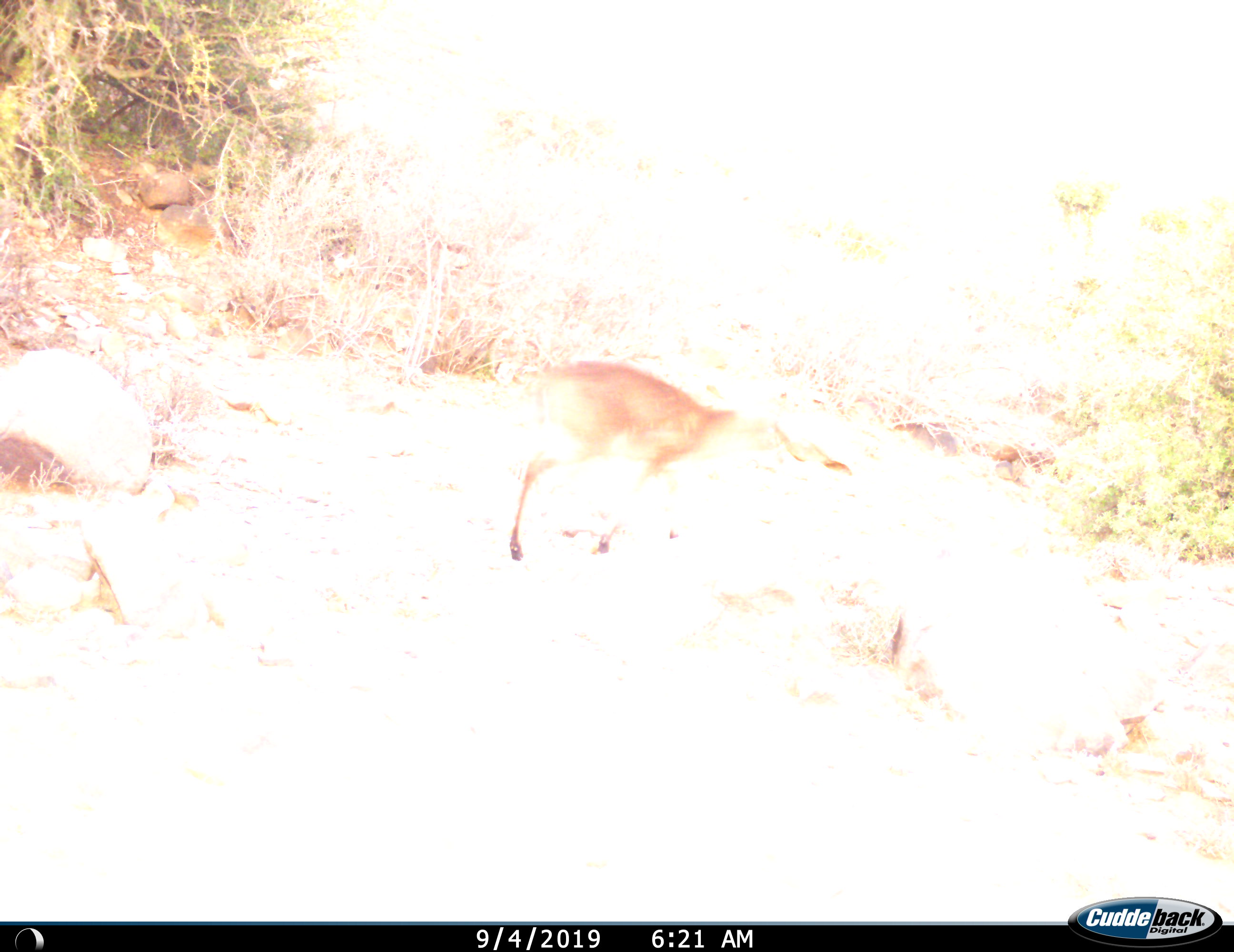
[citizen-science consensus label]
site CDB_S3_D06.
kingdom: Animalia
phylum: Chordata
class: Mammalia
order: Artiodactyla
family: Bovidae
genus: Sylvicapra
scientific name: Sylvicapra grimmia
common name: common duiker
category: duikercommongrey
Duikercommongrey (common duiker) (Sylvicapra grimmia), count 1. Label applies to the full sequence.